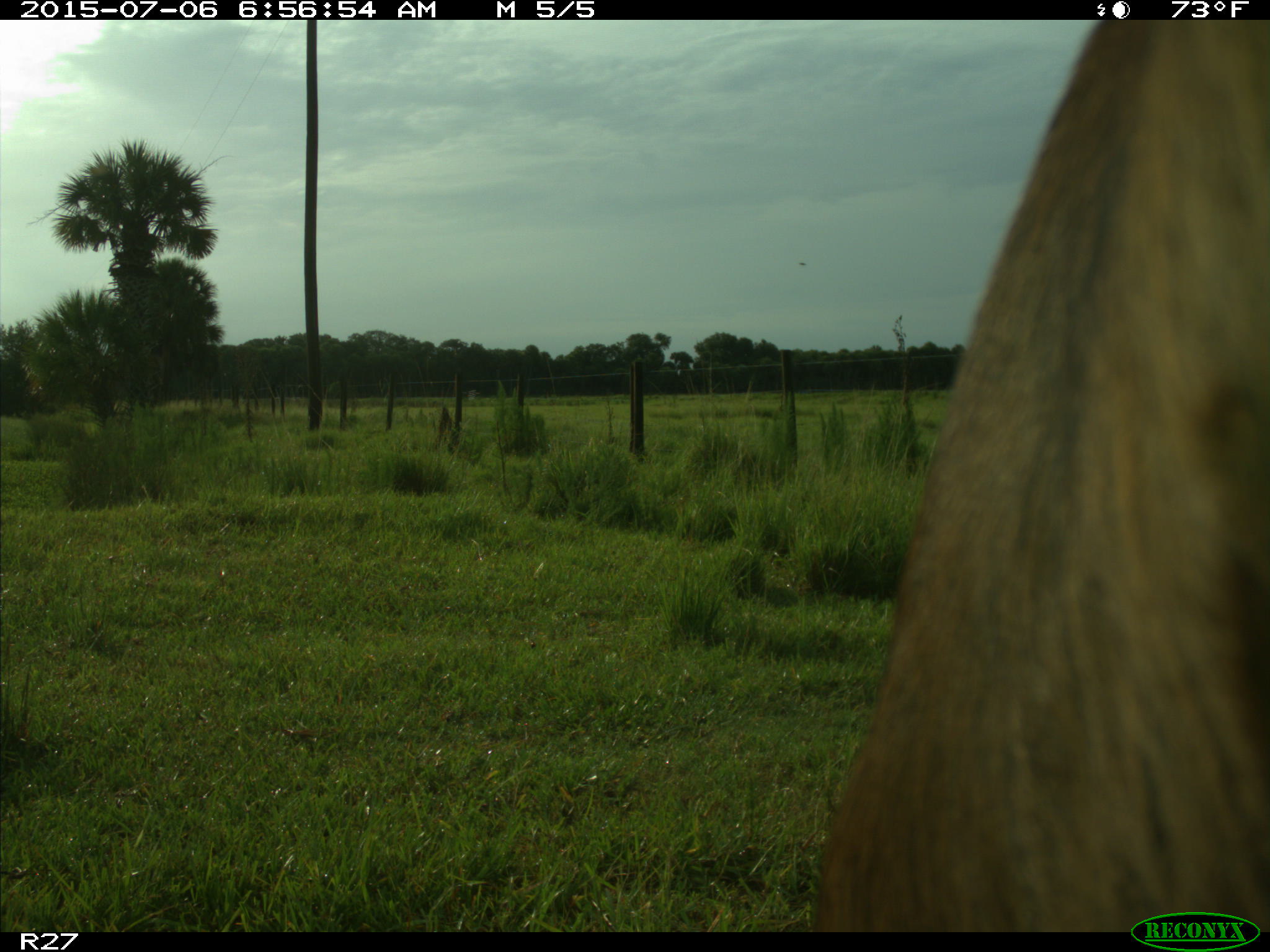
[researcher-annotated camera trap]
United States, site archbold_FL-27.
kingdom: Animalia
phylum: Chordata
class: Mammalia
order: Artiodactyla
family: Bovidae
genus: Bos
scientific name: Bos taurus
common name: domestic cow